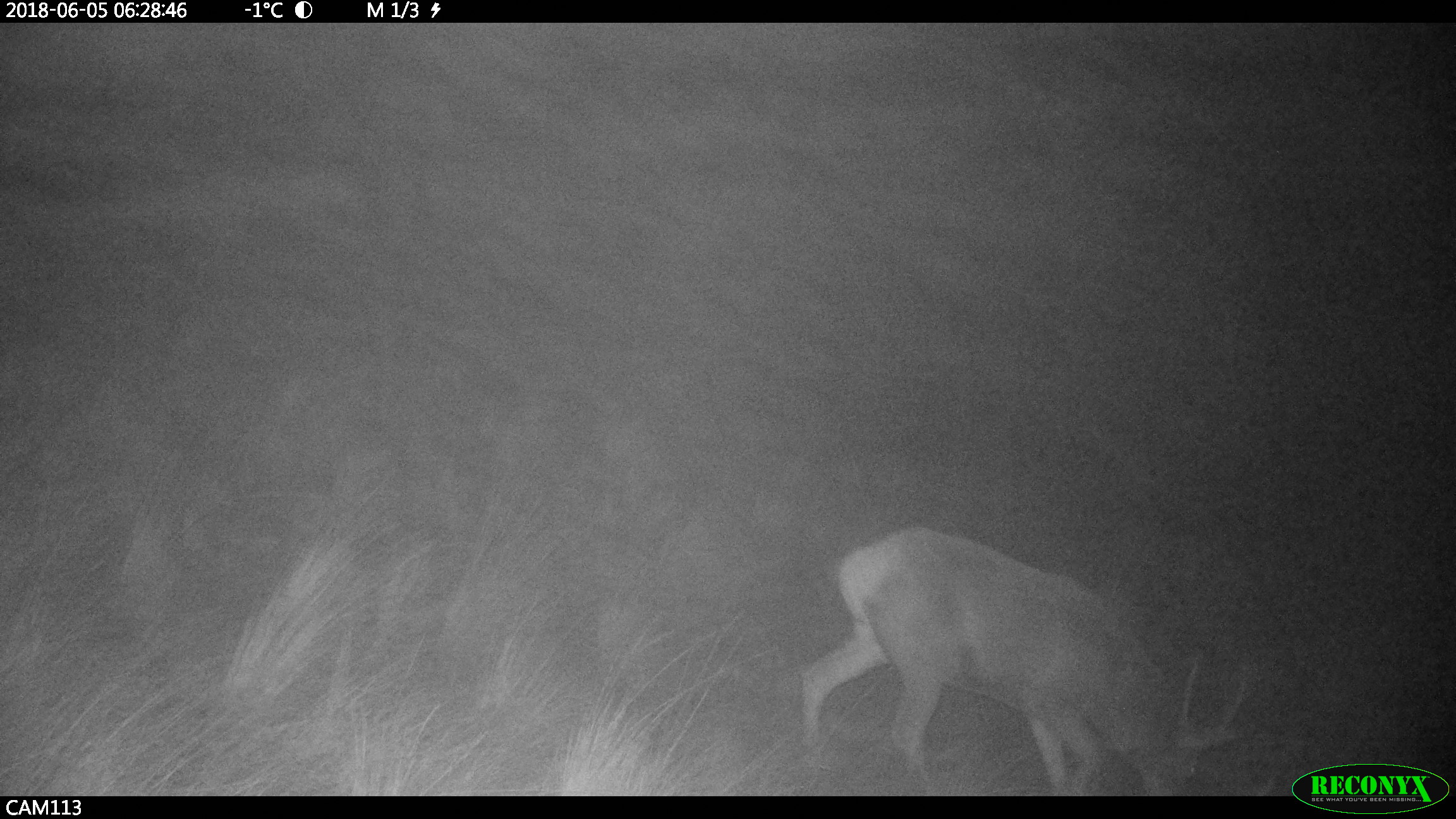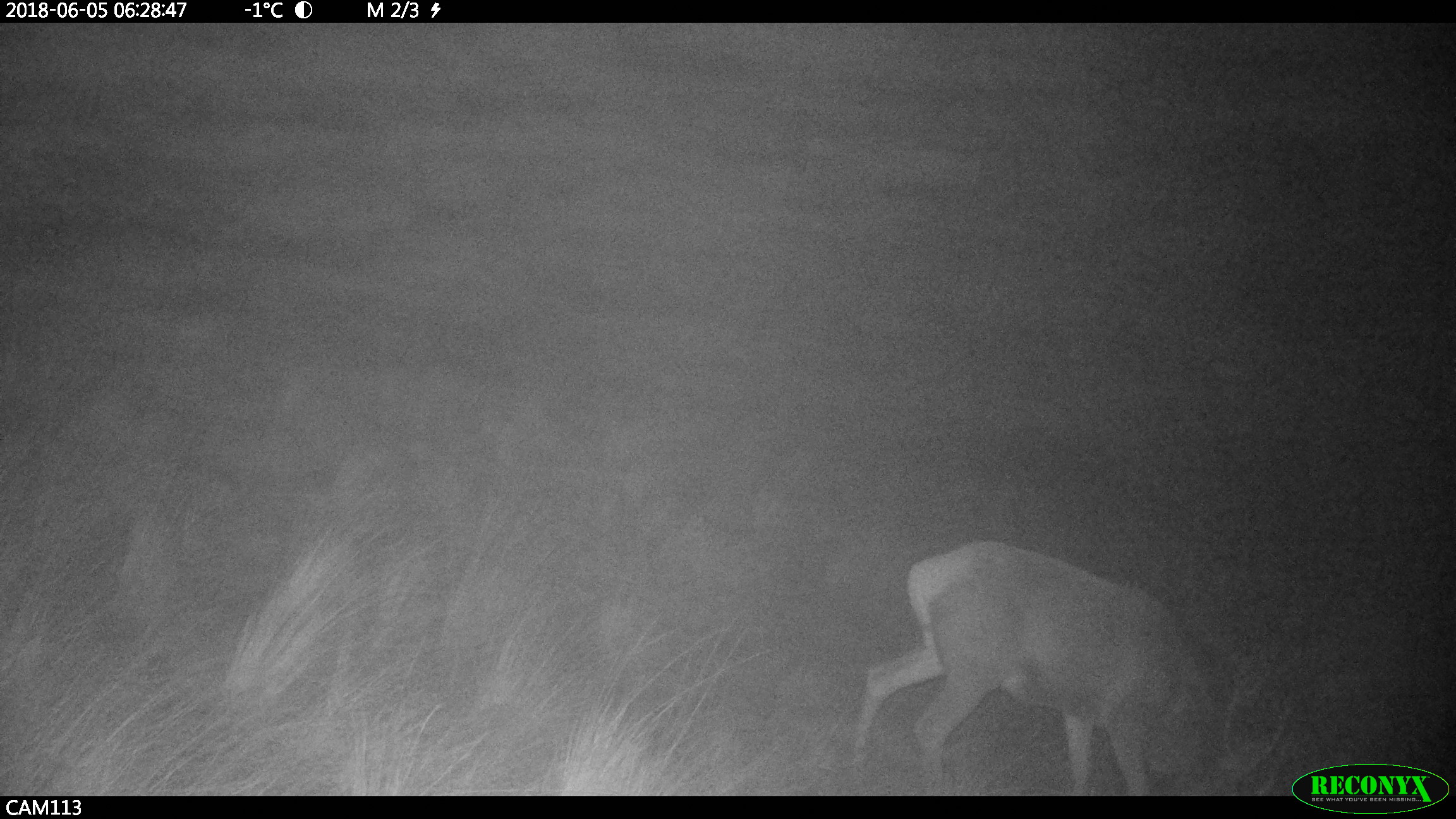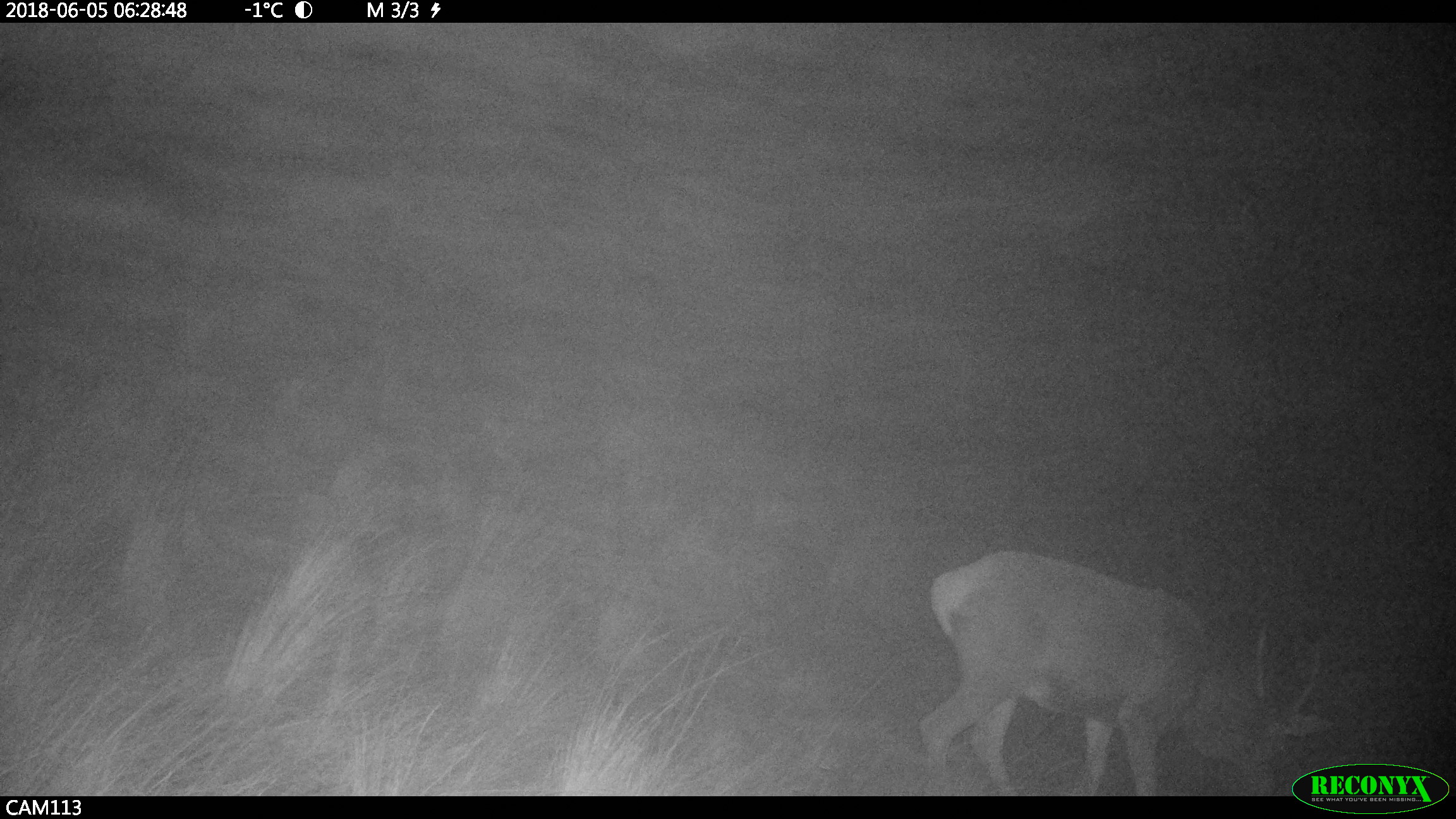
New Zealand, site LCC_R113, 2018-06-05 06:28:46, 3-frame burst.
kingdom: Animalia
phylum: Chordata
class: Mammalia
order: Artiodactyla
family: Cervidae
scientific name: Cervidae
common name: deer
Deer (Cervidae).